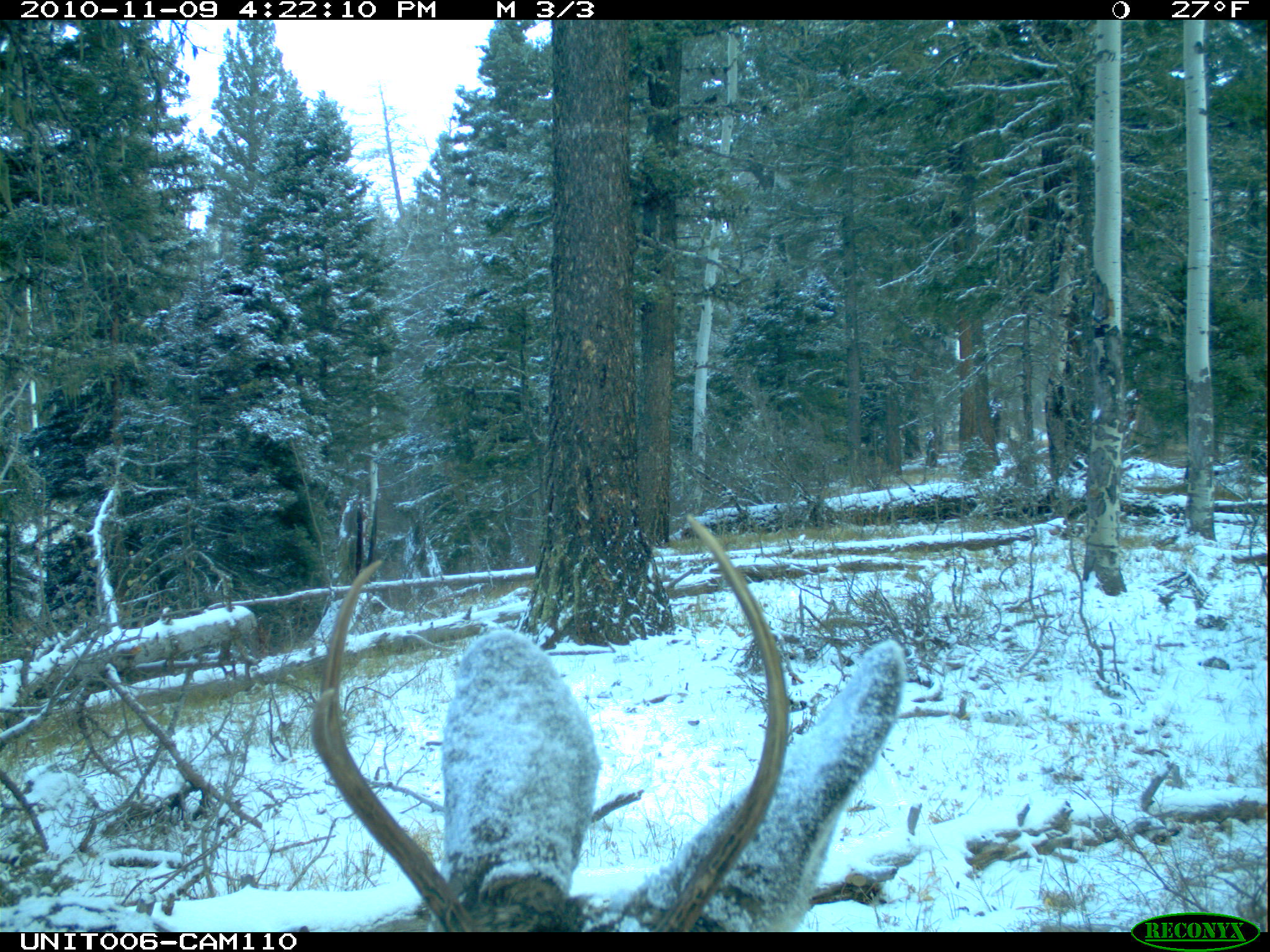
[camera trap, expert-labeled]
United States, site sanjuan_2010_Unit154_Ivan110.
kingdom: Animalia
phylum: Chordata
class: Mammalia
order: Artiodactyla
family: Cervidae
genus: Odocoileus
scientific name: Odocoileus hemionus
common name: mule deer